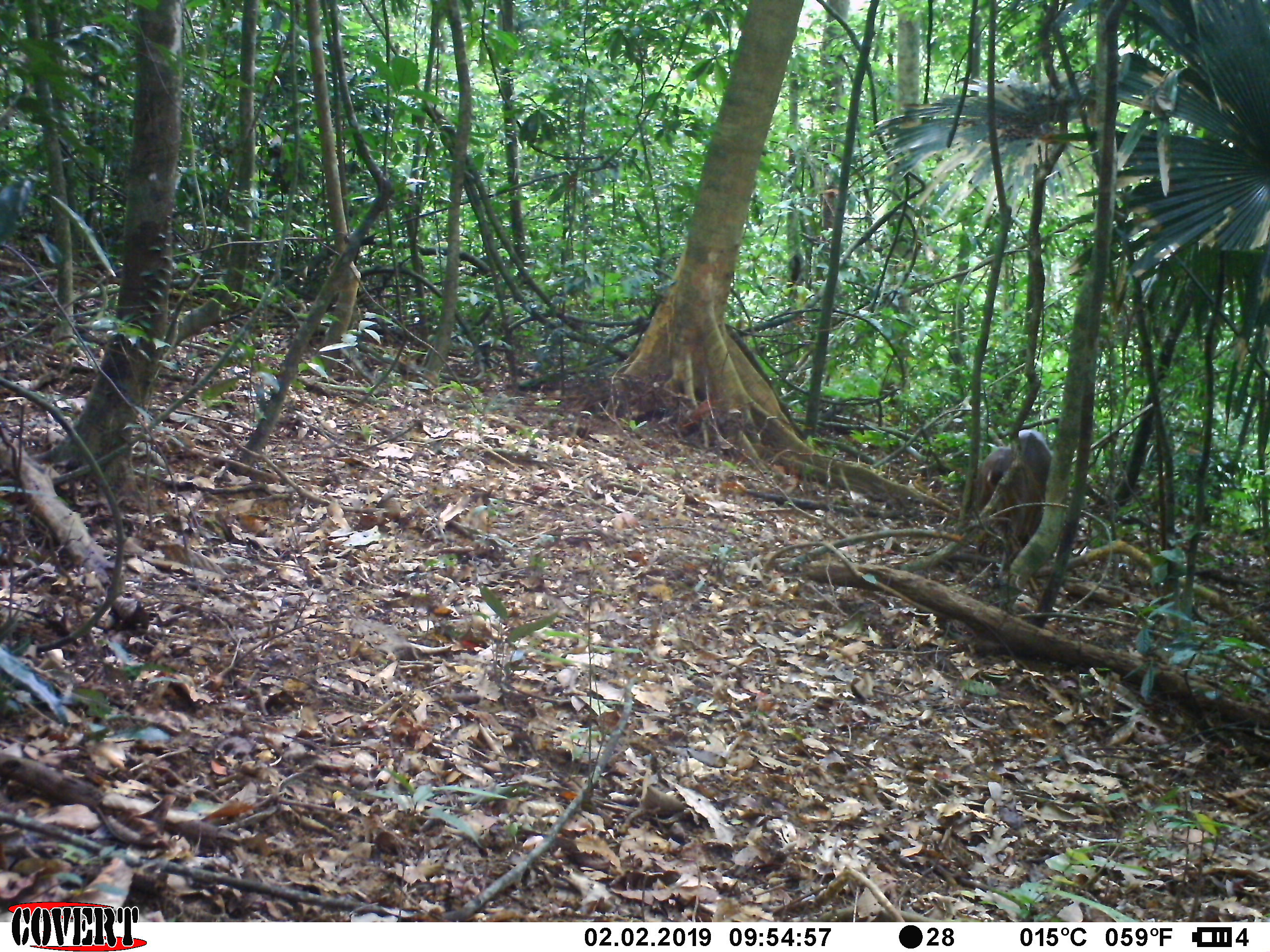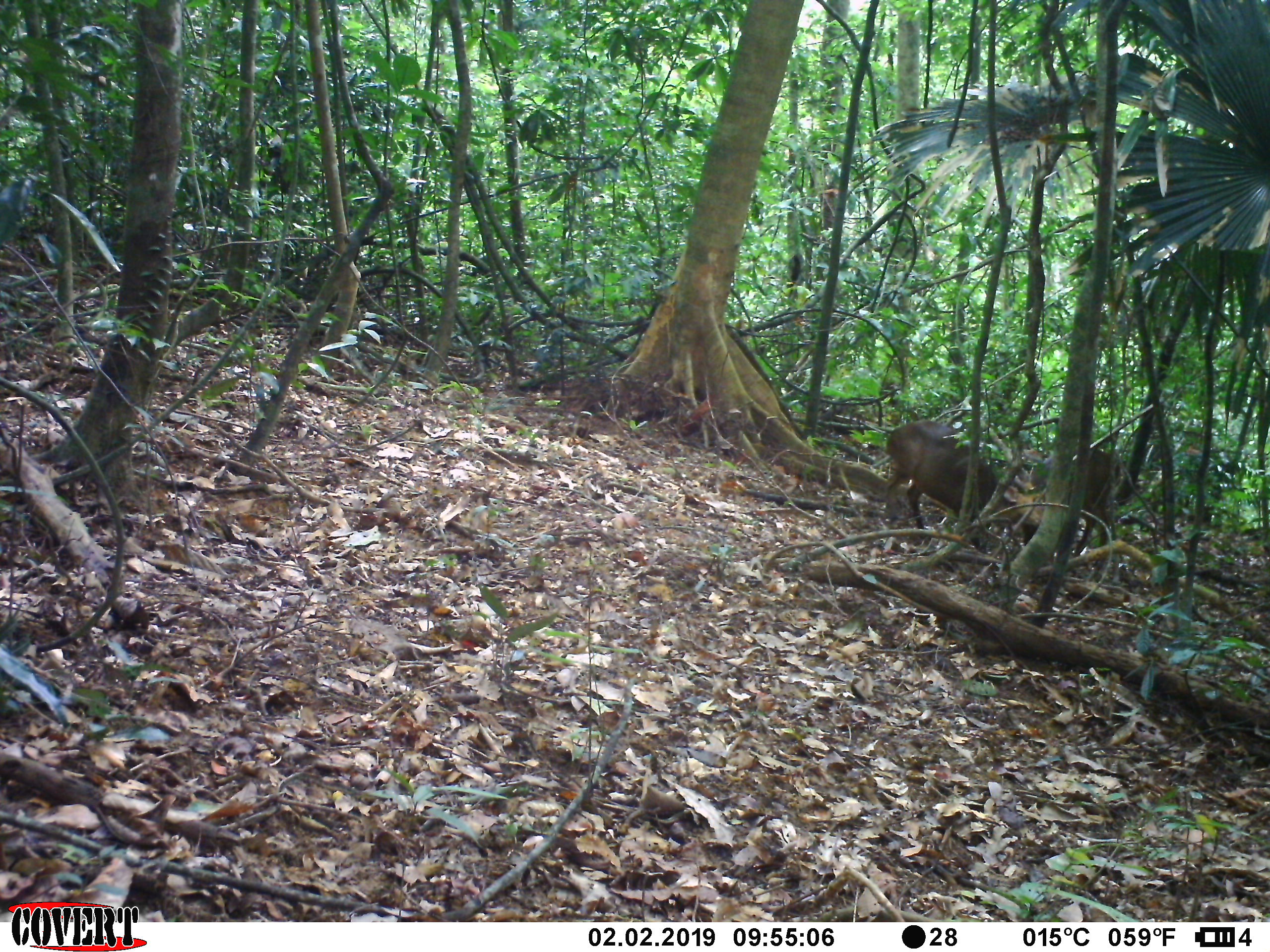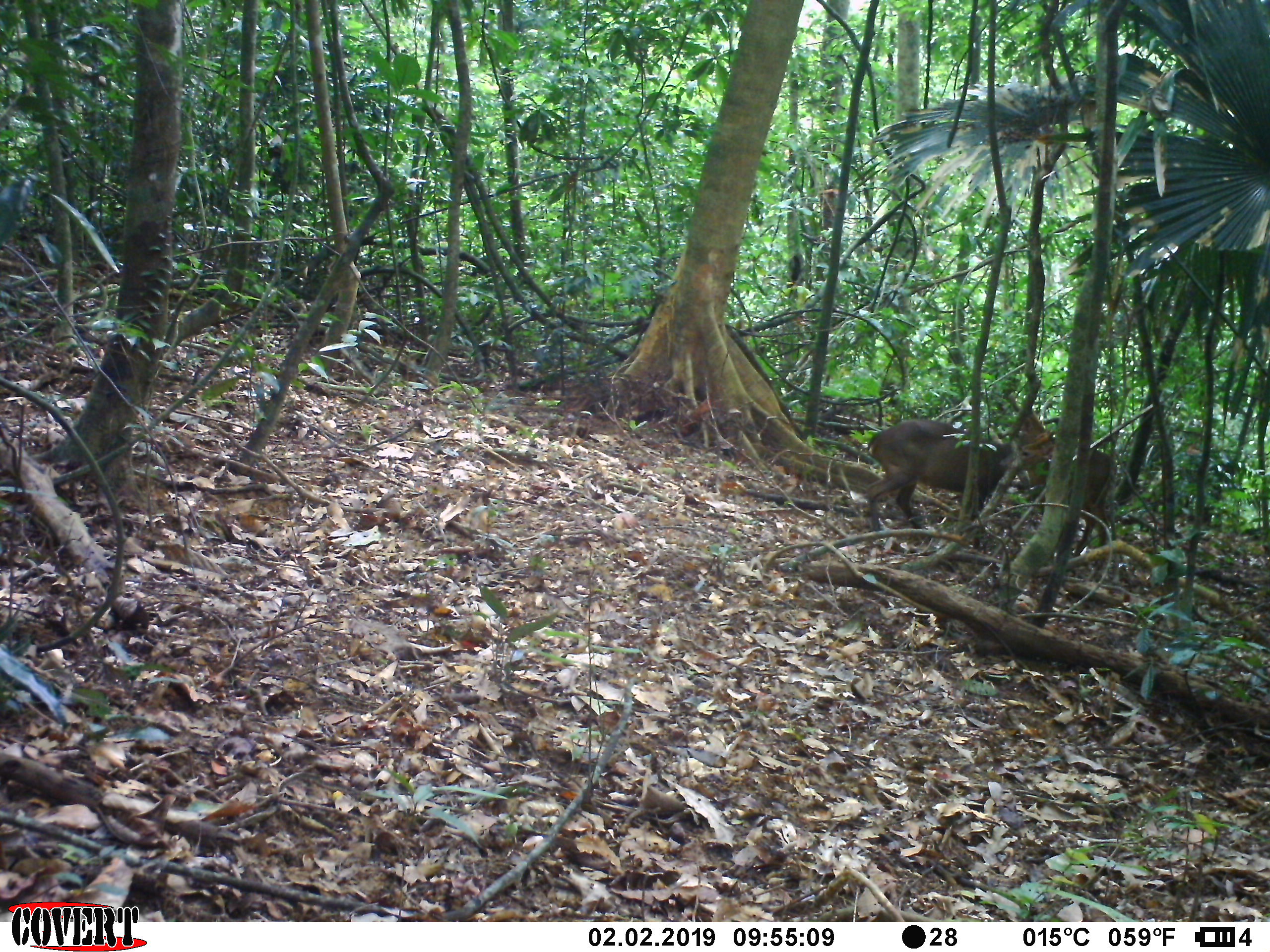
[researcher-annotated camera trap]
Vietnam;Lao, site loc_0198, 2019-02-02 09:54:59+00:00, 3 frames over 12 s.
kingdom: Animalia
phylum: Chordata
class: Mammalia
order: Artiodactyla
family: Cervidae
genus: Muntiacus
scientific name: Muntiacus vuquangensis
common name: large-antlered muntjac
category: large antlered muntjac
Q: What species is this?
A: Large antlered muntjac (large-antlered muntjac) (Muntiacus vuquangensis).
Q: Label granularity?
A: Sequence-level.